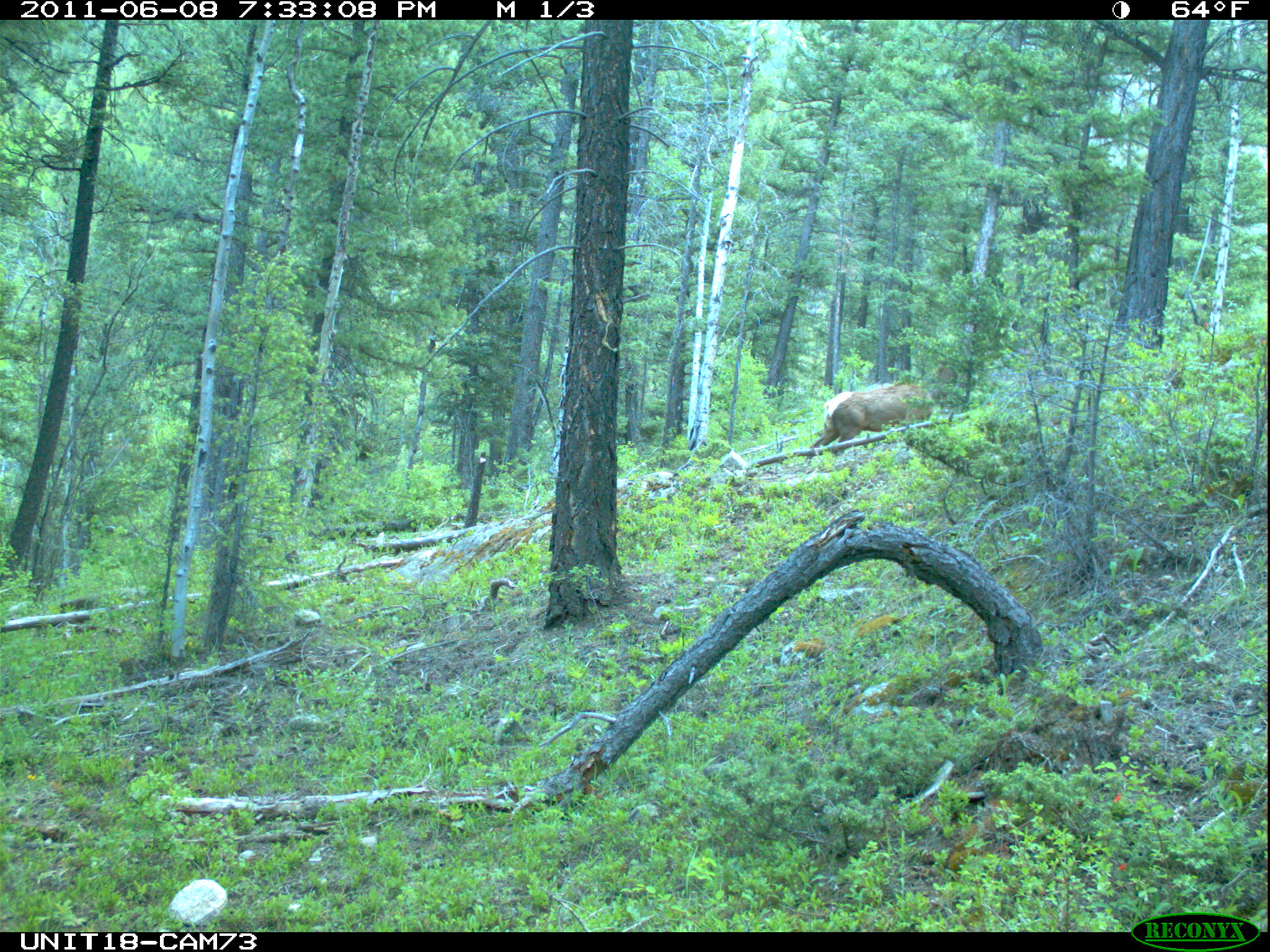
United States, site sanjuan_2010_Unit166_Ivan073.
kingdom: Animalia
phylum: Chordata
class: Mammalia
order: Artiodactyla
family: Cervidae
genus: Cervus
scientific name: Cervus elaphus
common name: red deer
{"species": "Cervus elaphus (red deer)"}